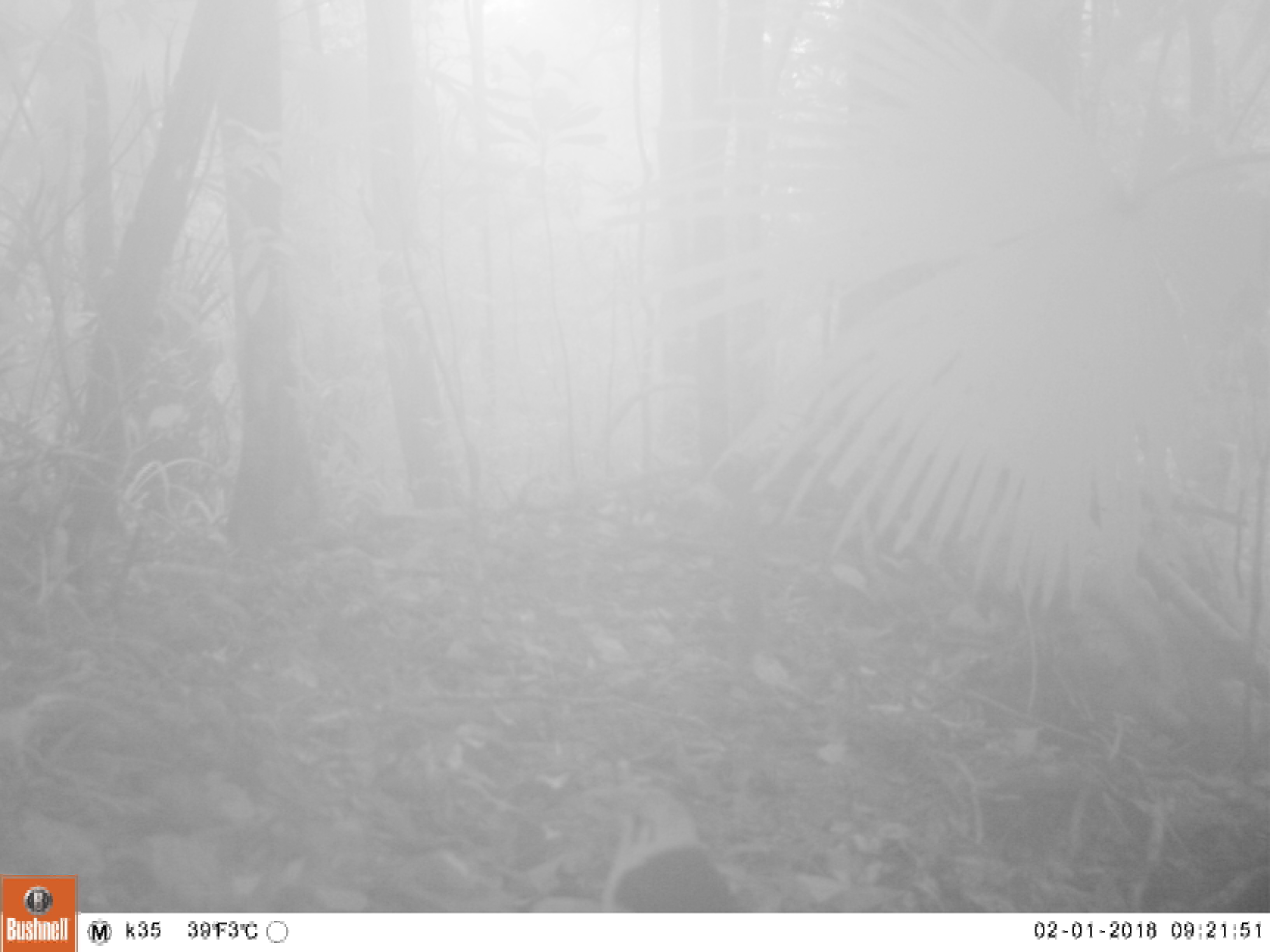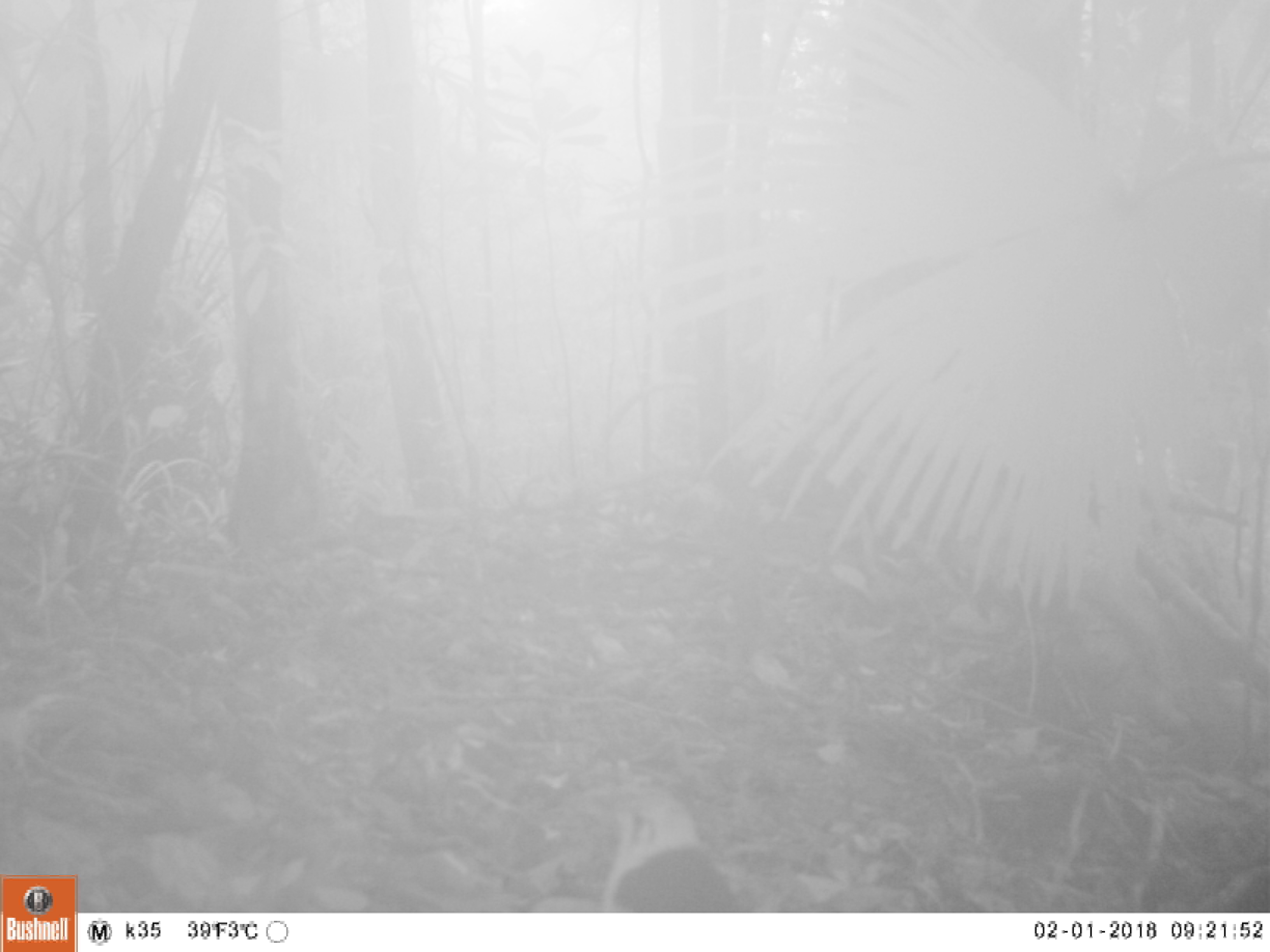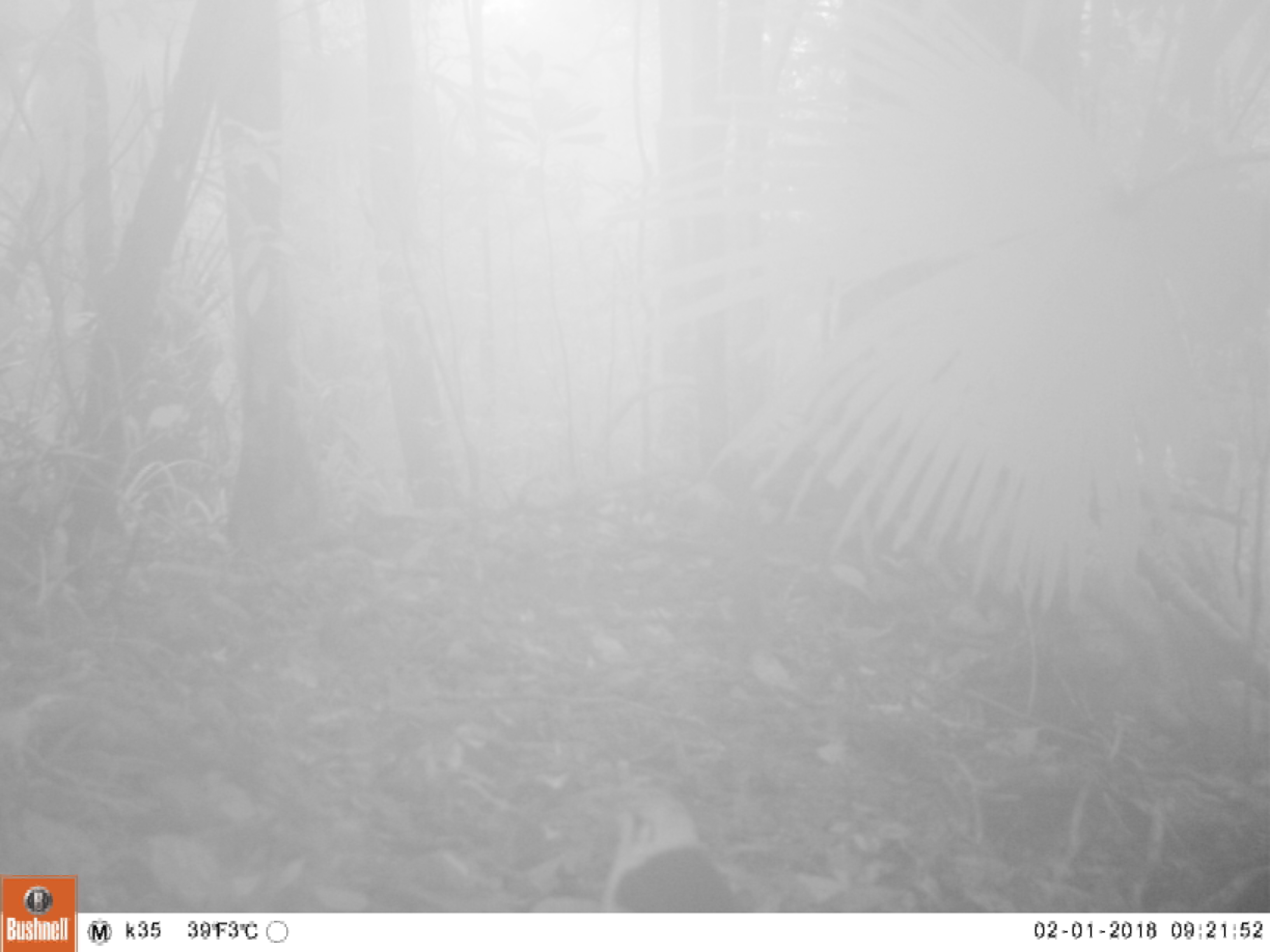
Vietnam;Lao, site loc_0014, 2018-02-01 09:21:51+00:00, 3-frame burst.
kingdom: Animalia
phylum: Chordata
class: Aves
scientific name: Aves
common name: bird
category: unidentified bird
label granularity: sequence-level